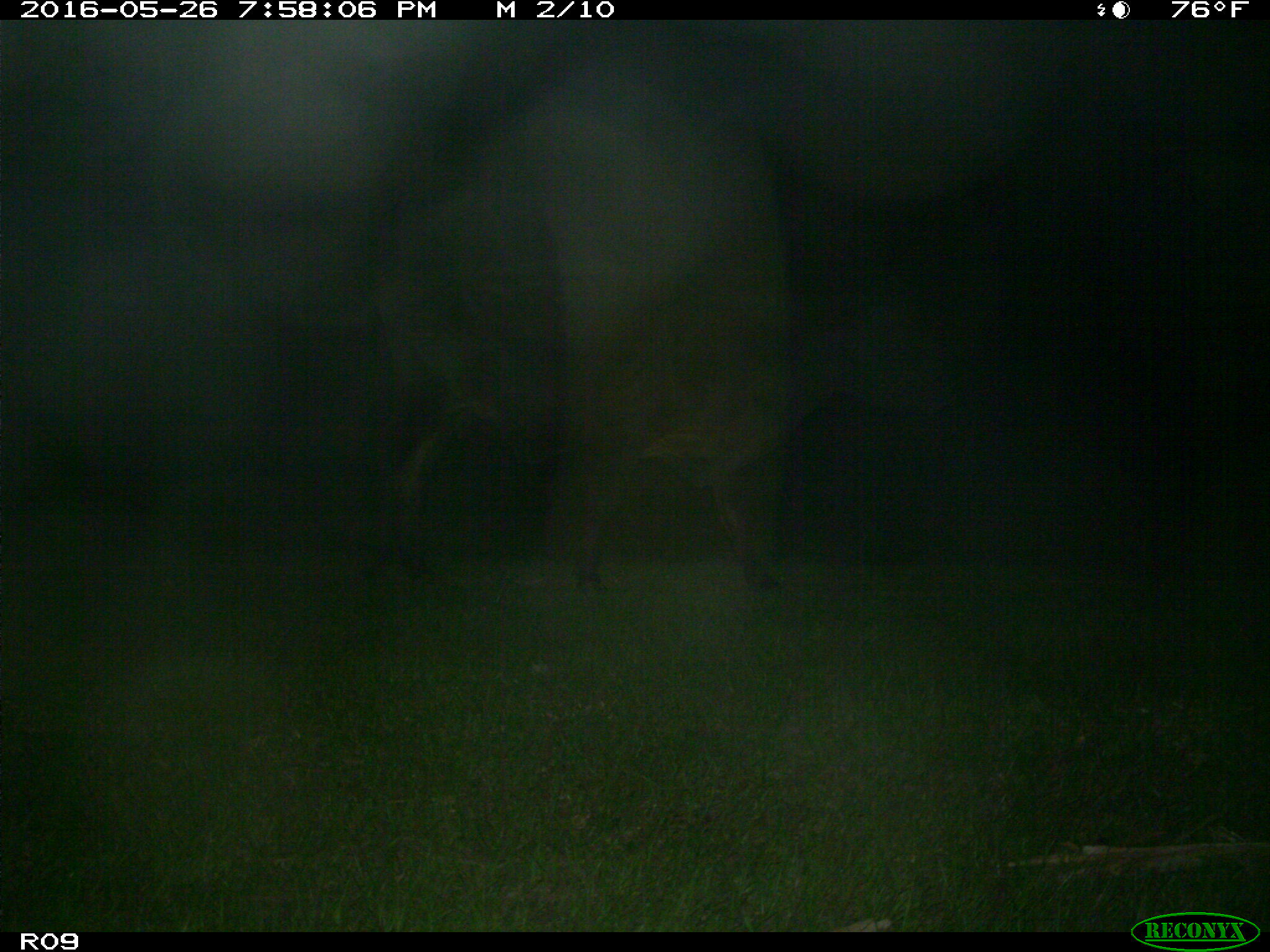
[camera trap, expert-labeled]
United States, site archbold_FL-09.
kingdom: Animalia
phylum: Chordata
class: Mammalia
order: Artiodactyla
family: Bovidae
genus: Bos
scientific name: Bos taurus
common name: domestic cow